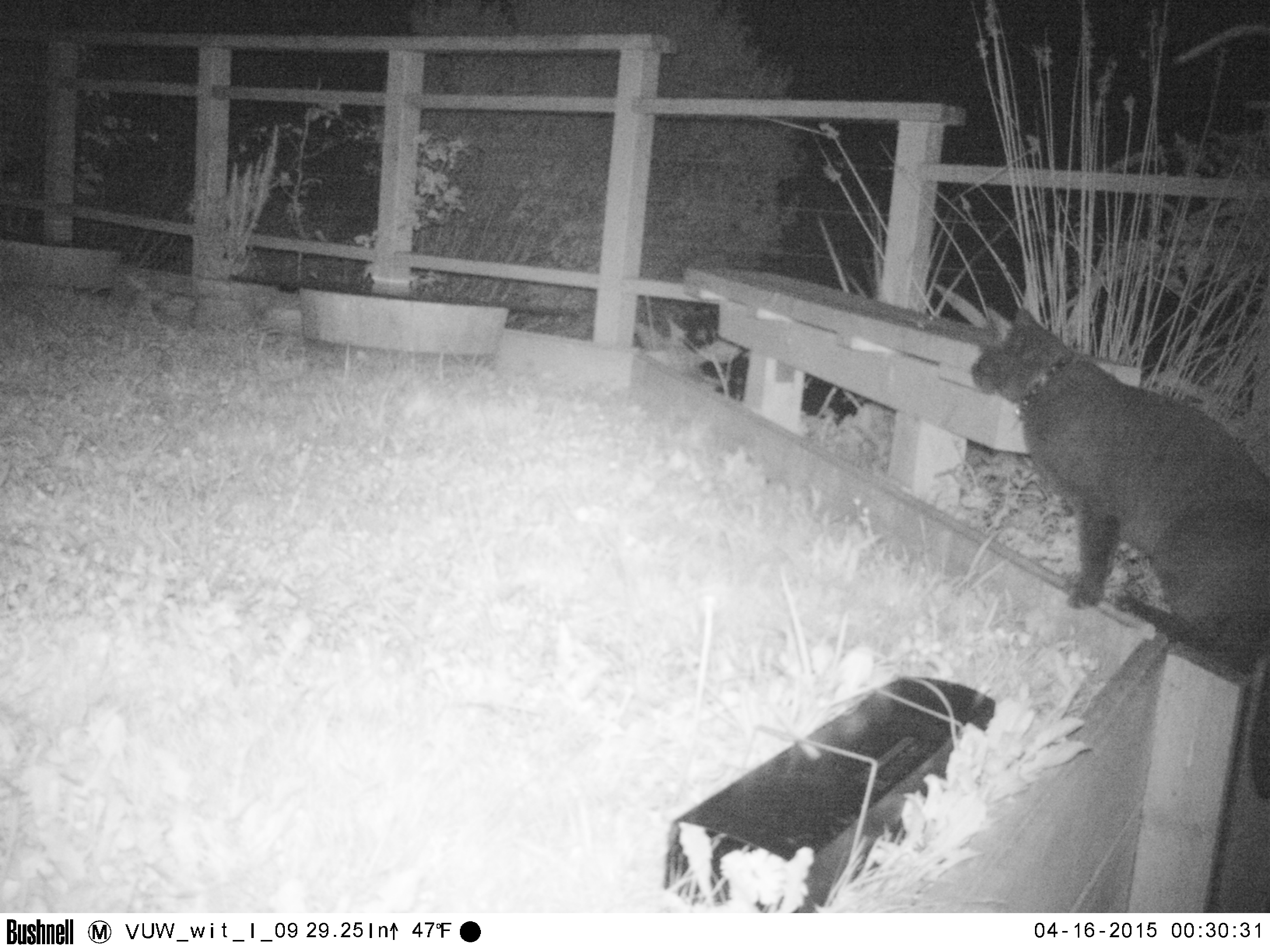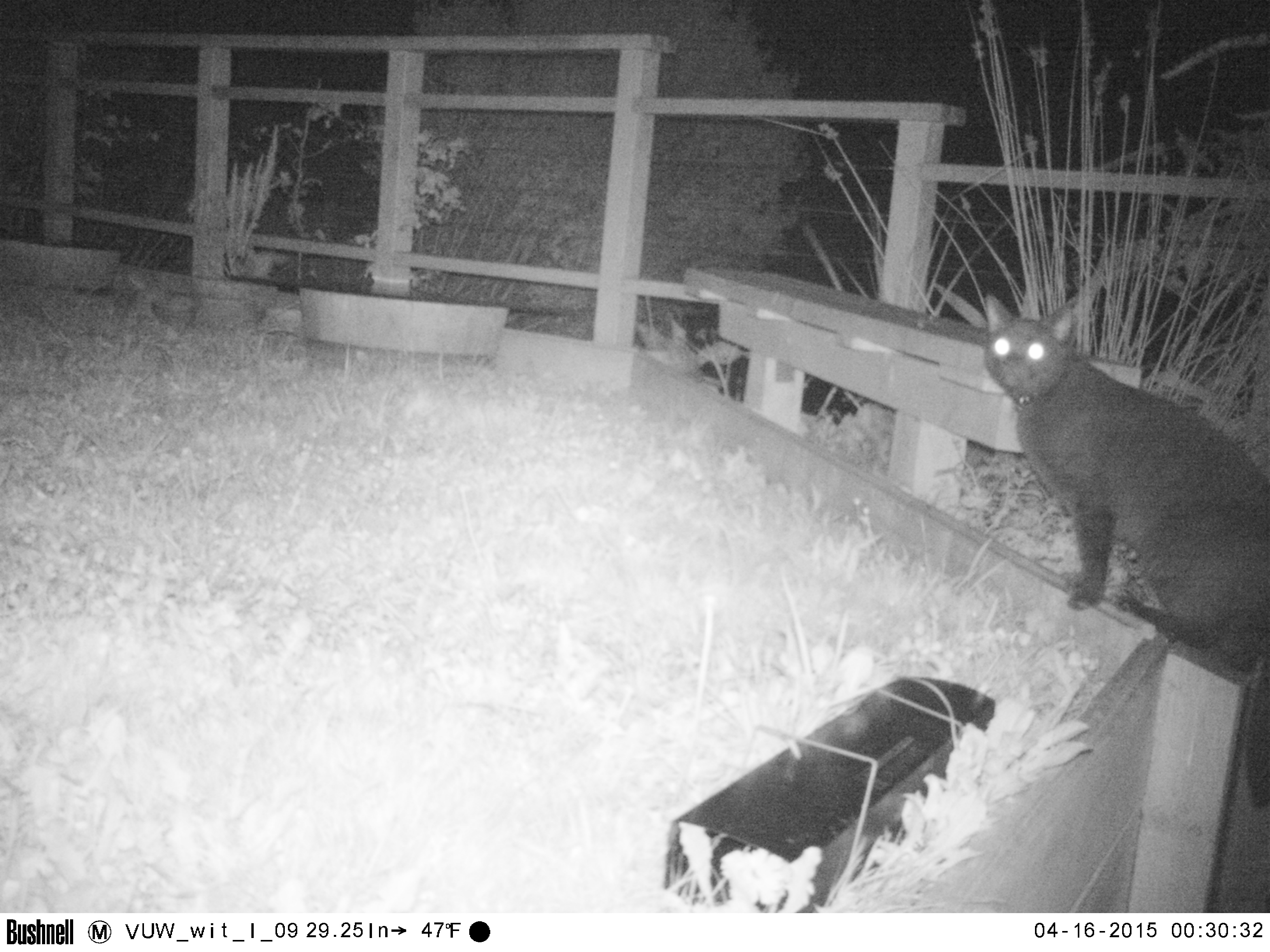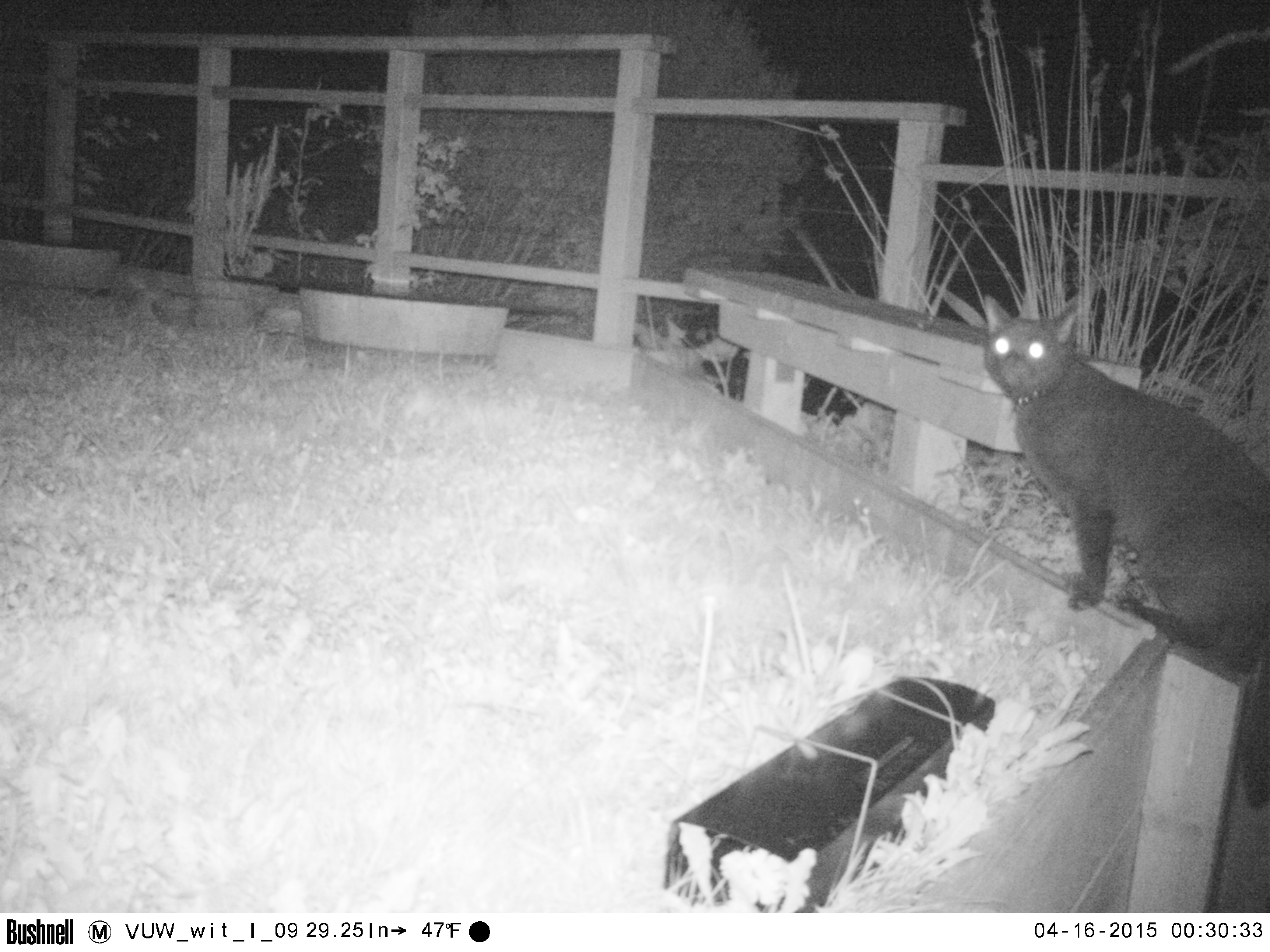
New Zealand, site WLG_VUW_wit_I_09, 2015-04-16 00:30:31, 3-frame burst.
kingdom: Animalia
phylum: Chordata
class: Mammalia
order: Carnivora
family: Felidae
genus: Felis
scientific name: Felis catus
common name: domestic cat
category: cat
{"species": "cat (domestic cat) (Felis catus)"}